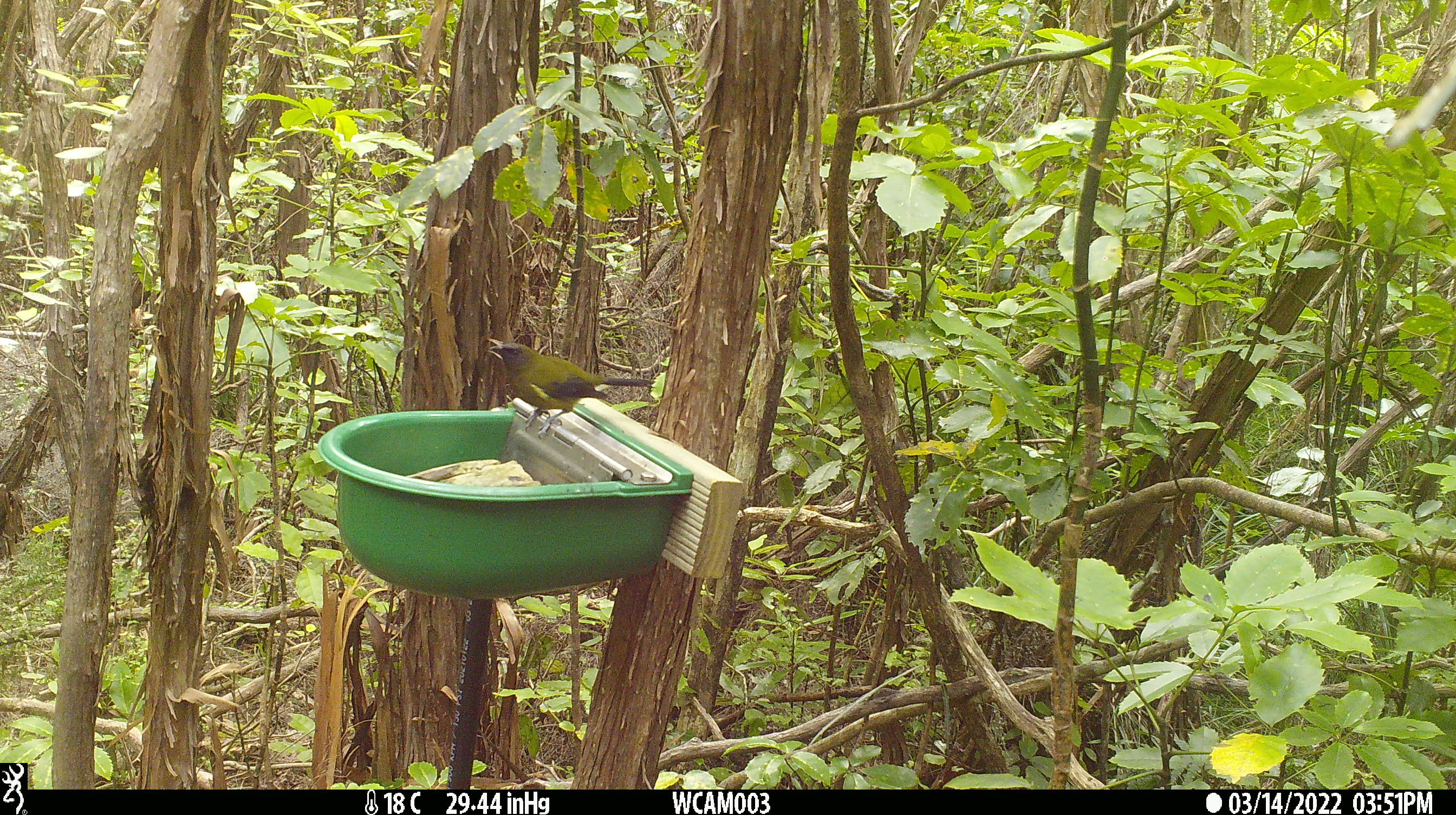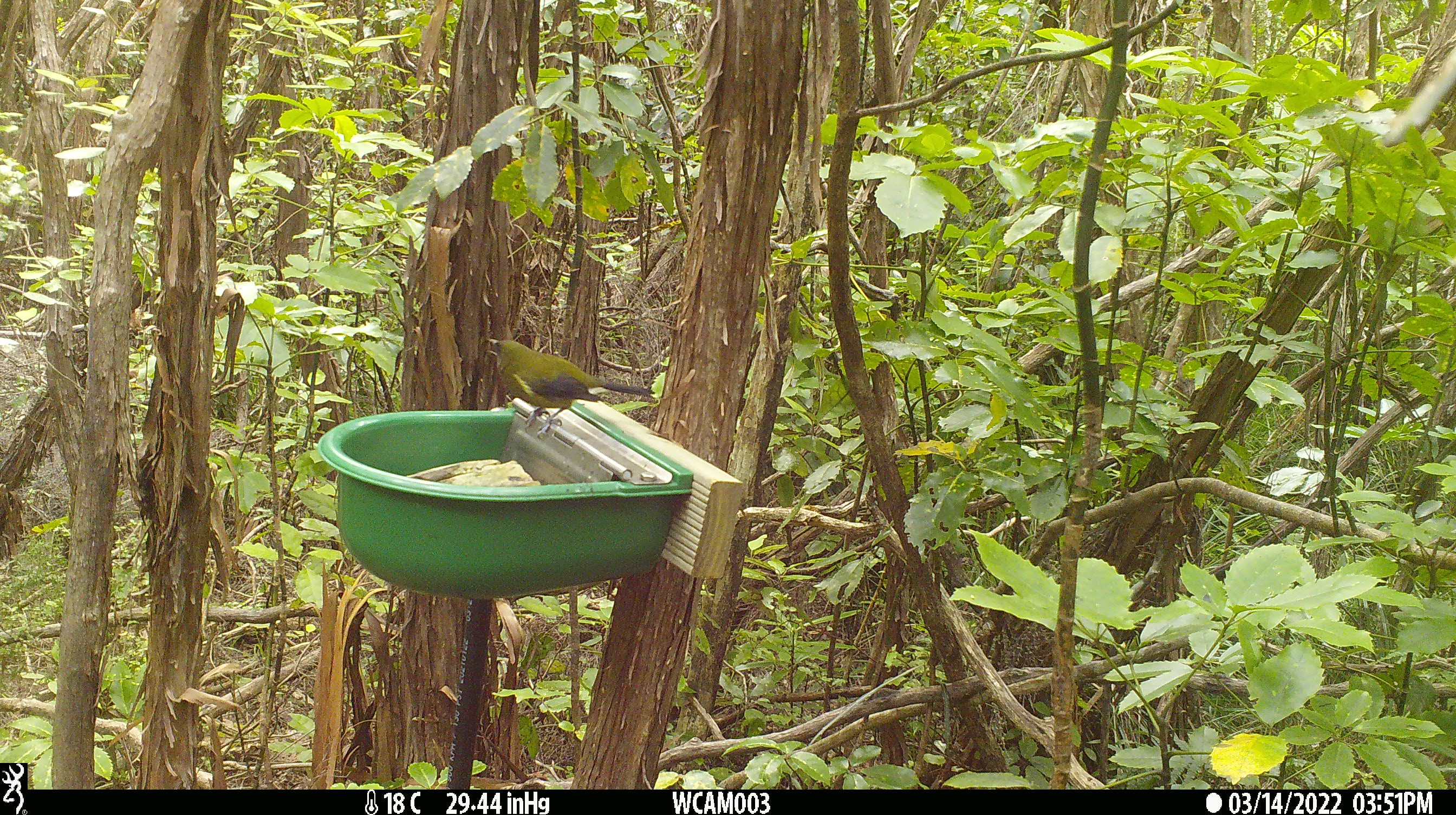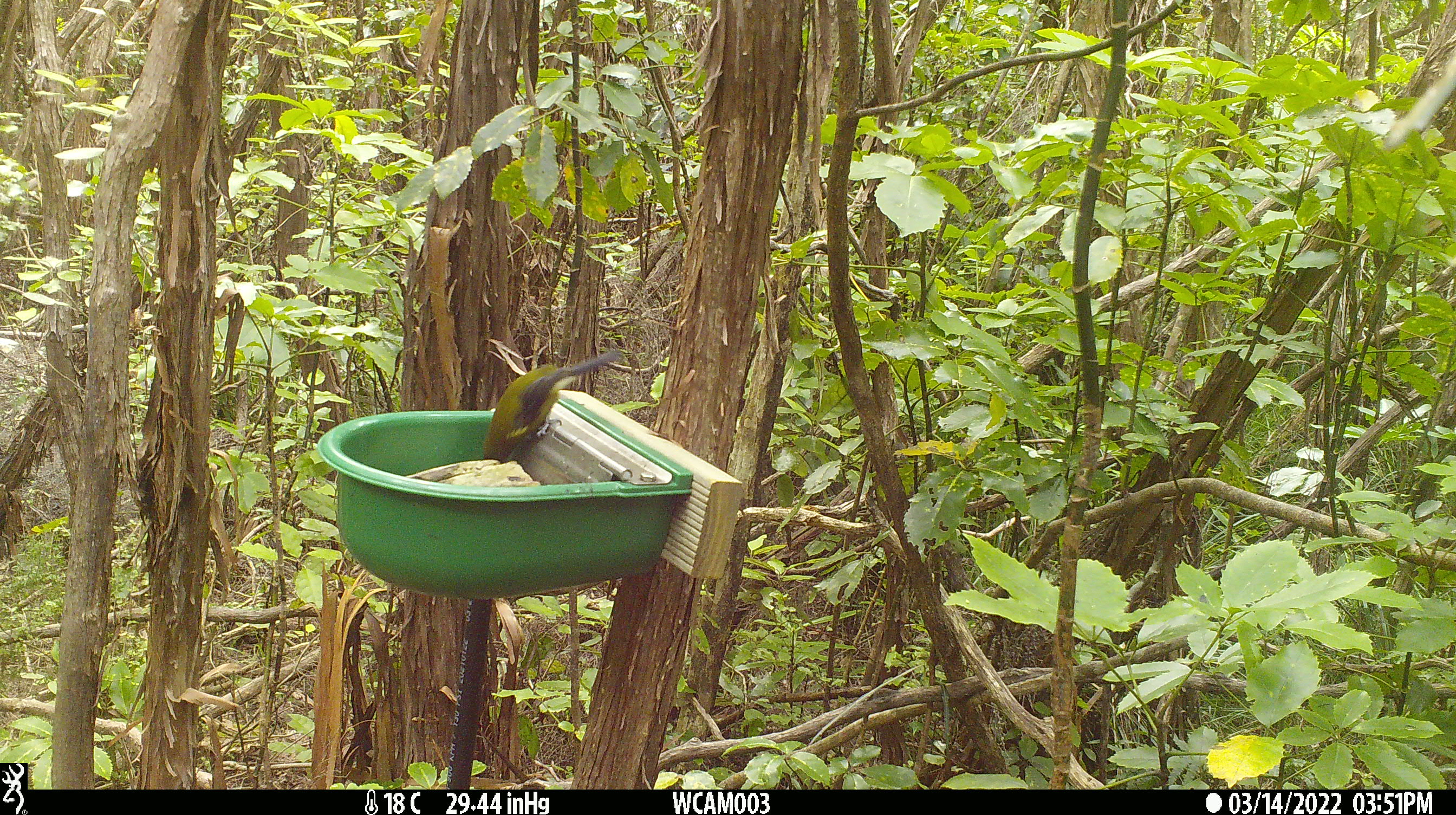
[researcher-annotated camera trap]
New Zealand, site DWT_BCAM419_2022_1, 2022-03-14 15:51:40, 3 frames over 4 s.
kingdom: Animalia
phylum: Chordata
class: Aves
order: Passeriformes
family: Meliphagidae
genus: Anthornis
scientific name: Anthornis melanura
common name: new zealand bellbird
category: bellbird